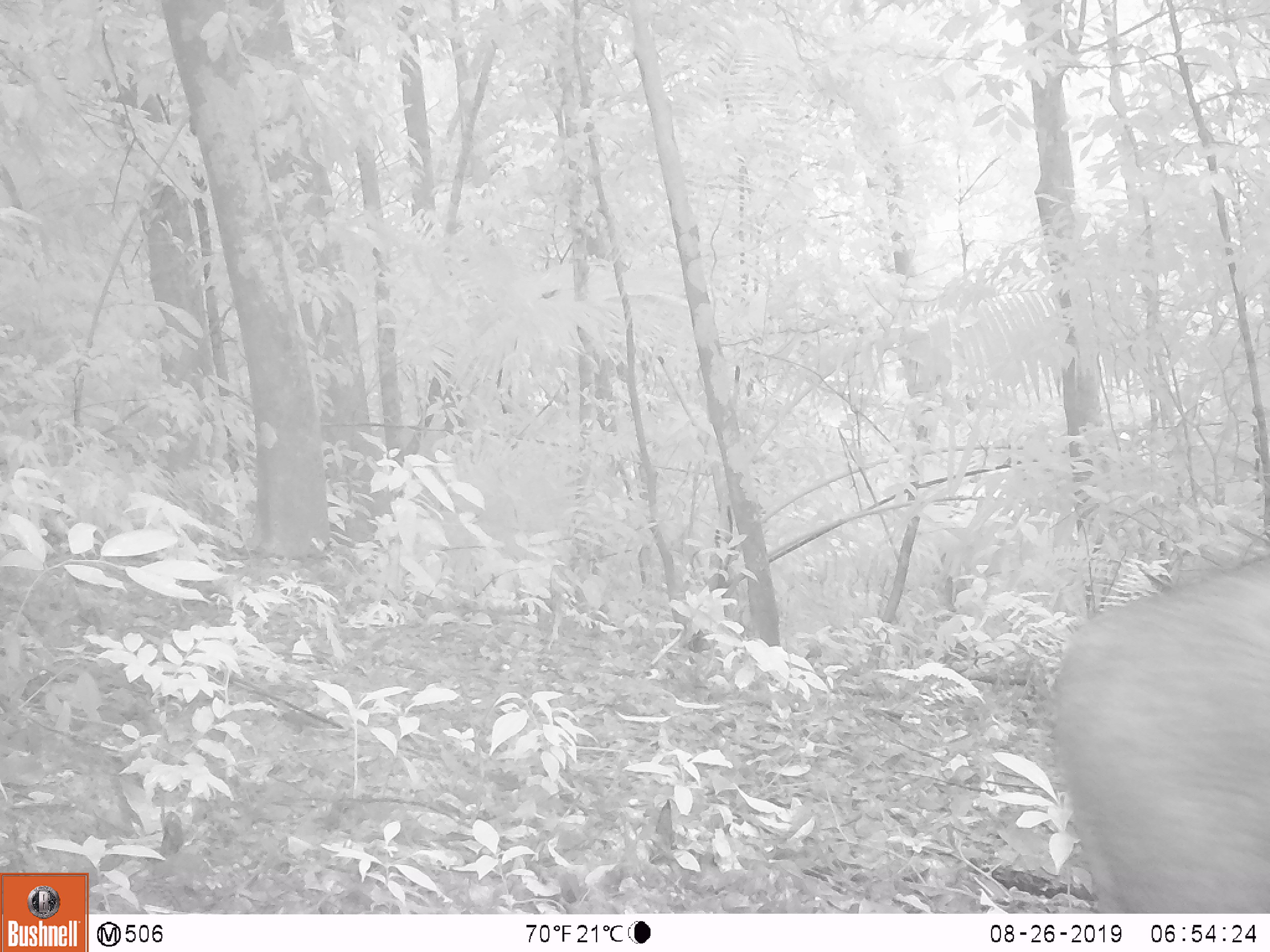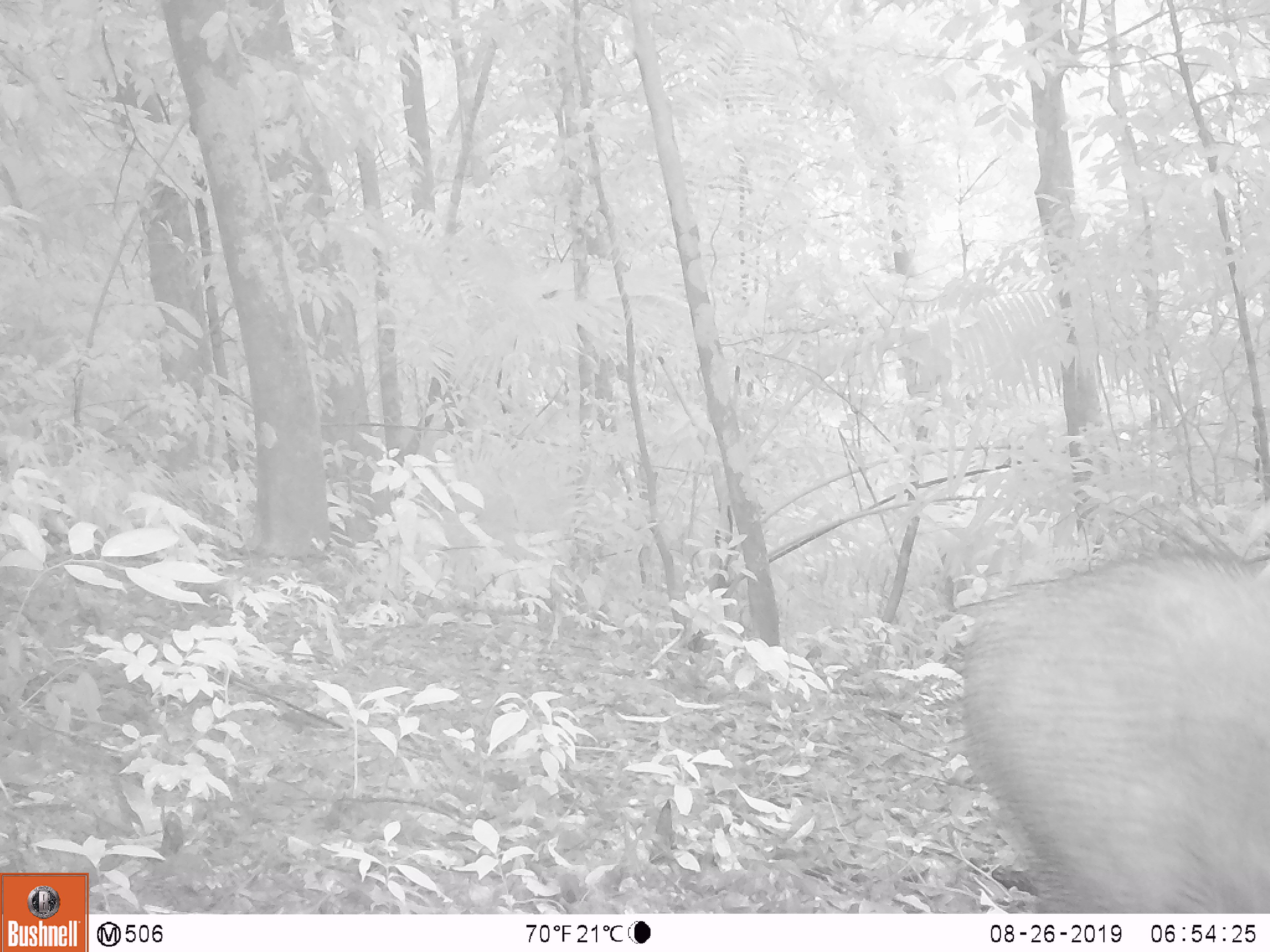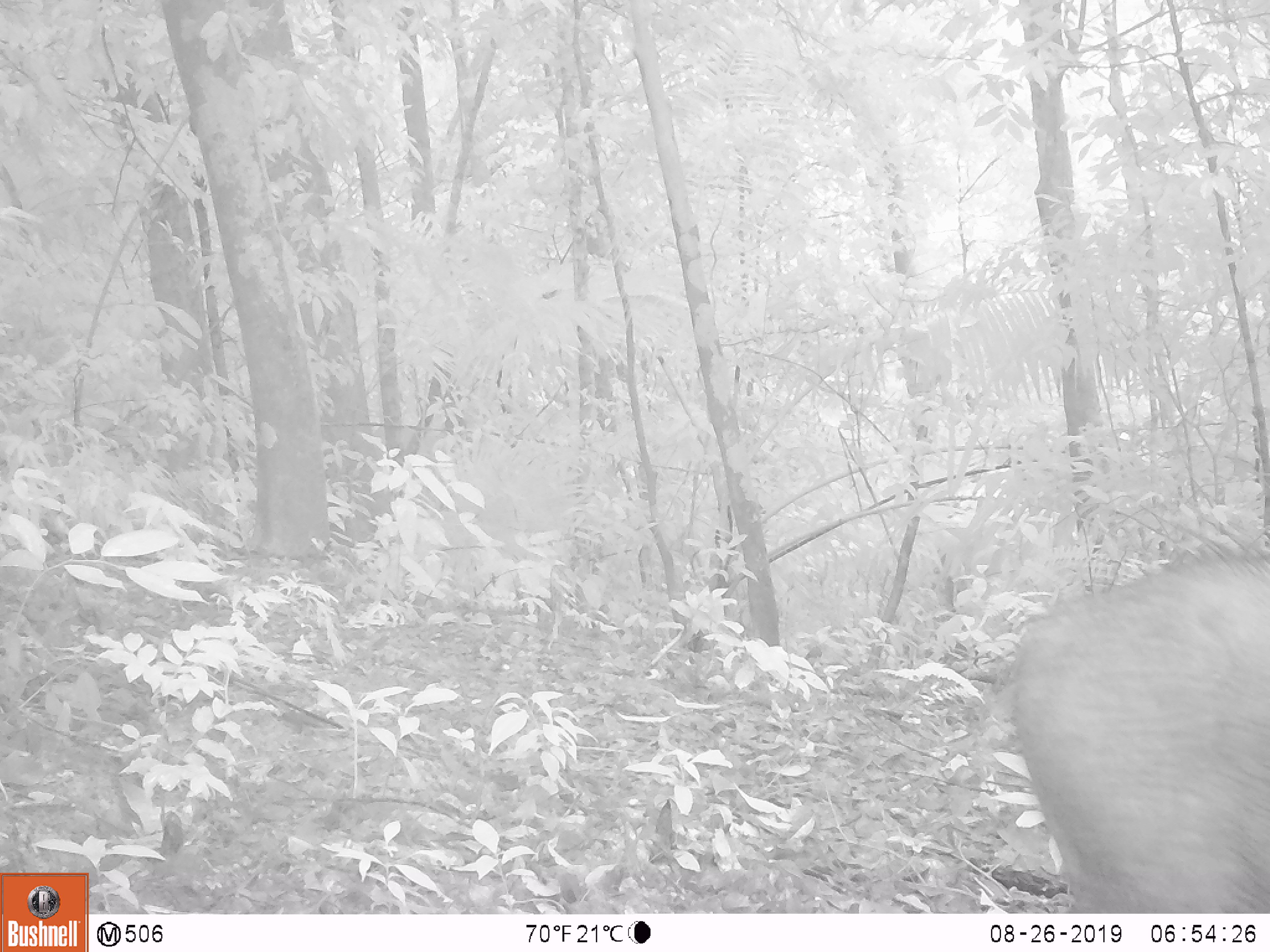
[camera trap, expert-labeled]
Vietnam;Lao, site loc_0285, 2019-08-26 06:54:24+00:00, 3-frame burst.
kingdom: Animalia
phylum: Chordata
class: Mammalia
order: Artiodactyla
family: Suidae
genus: Sus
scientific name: Sus scrofa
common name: eurasian wild pig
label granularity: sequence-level